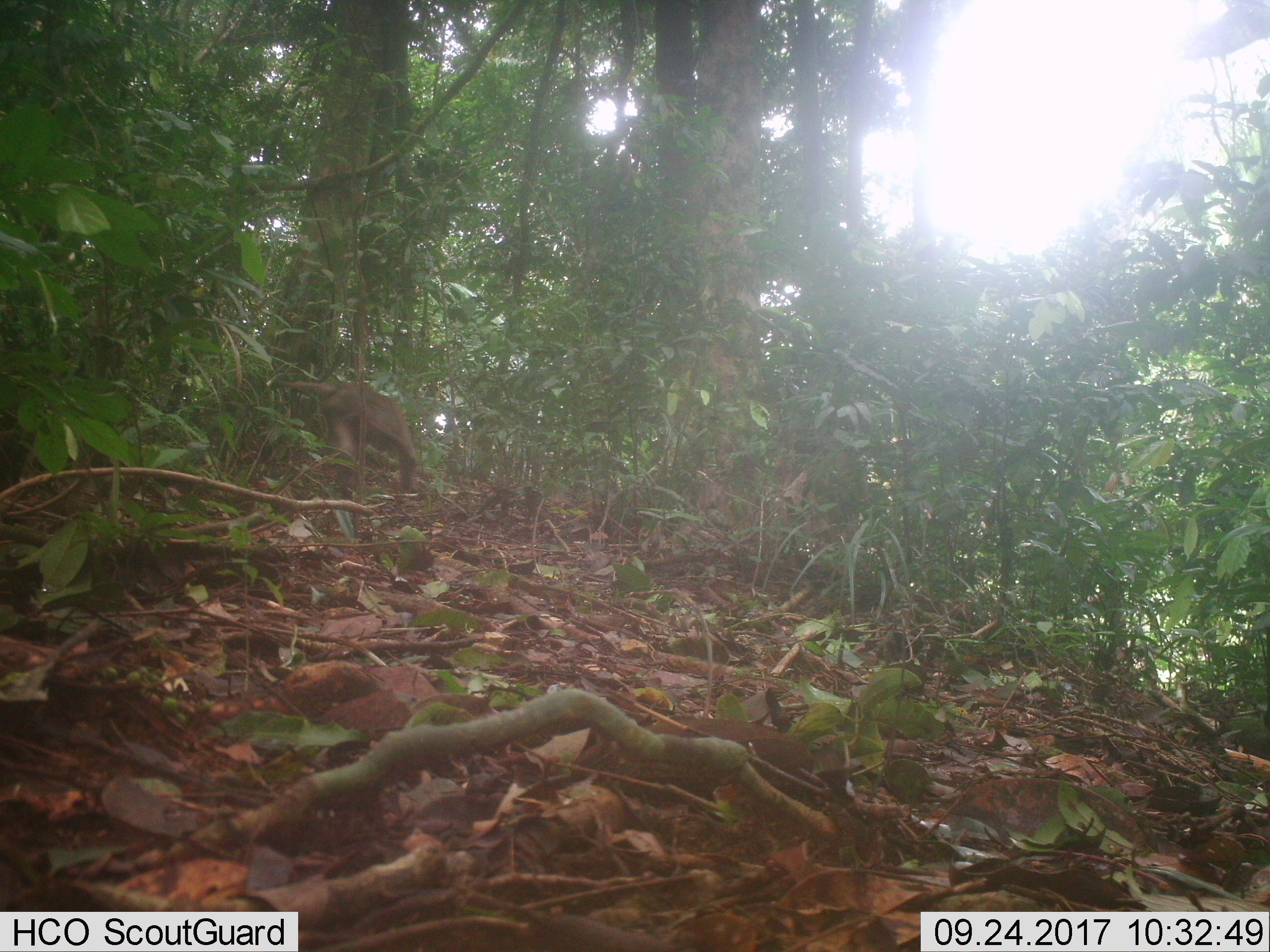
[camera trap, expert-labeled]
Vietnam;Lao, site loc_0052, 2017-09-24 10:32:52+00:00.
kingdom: Animalia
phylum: Chordata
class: Mammalia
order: Primates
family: Cercopithecidae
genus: Macaca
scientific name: Macaca arctoides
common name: stump-tailed macaque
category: stump tailed macaque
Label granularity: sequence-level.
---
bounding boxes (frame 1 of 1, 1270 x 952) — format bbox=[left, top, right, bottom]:
stump tailed macaque: bbox=[269, 380, 416, 500]